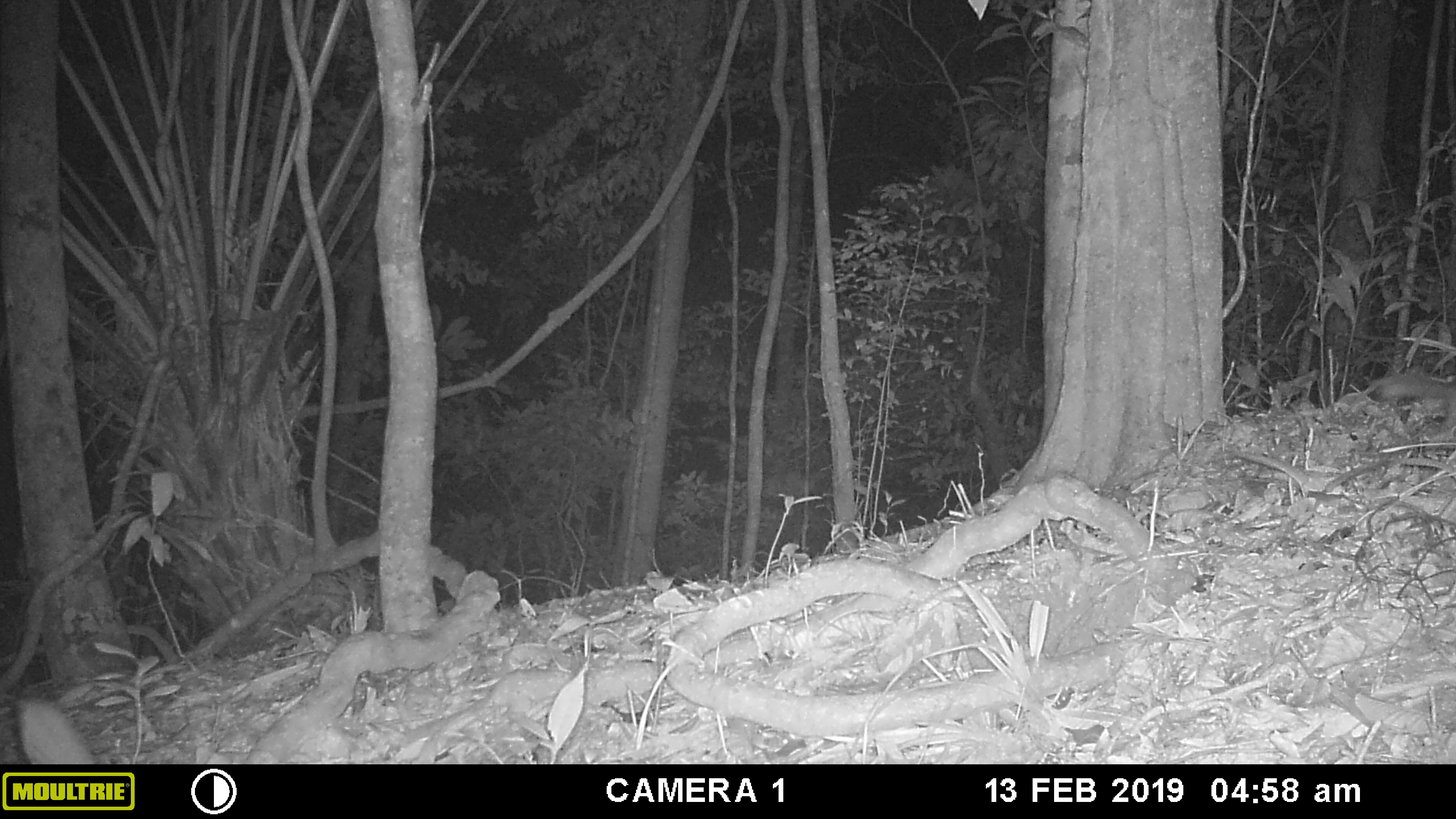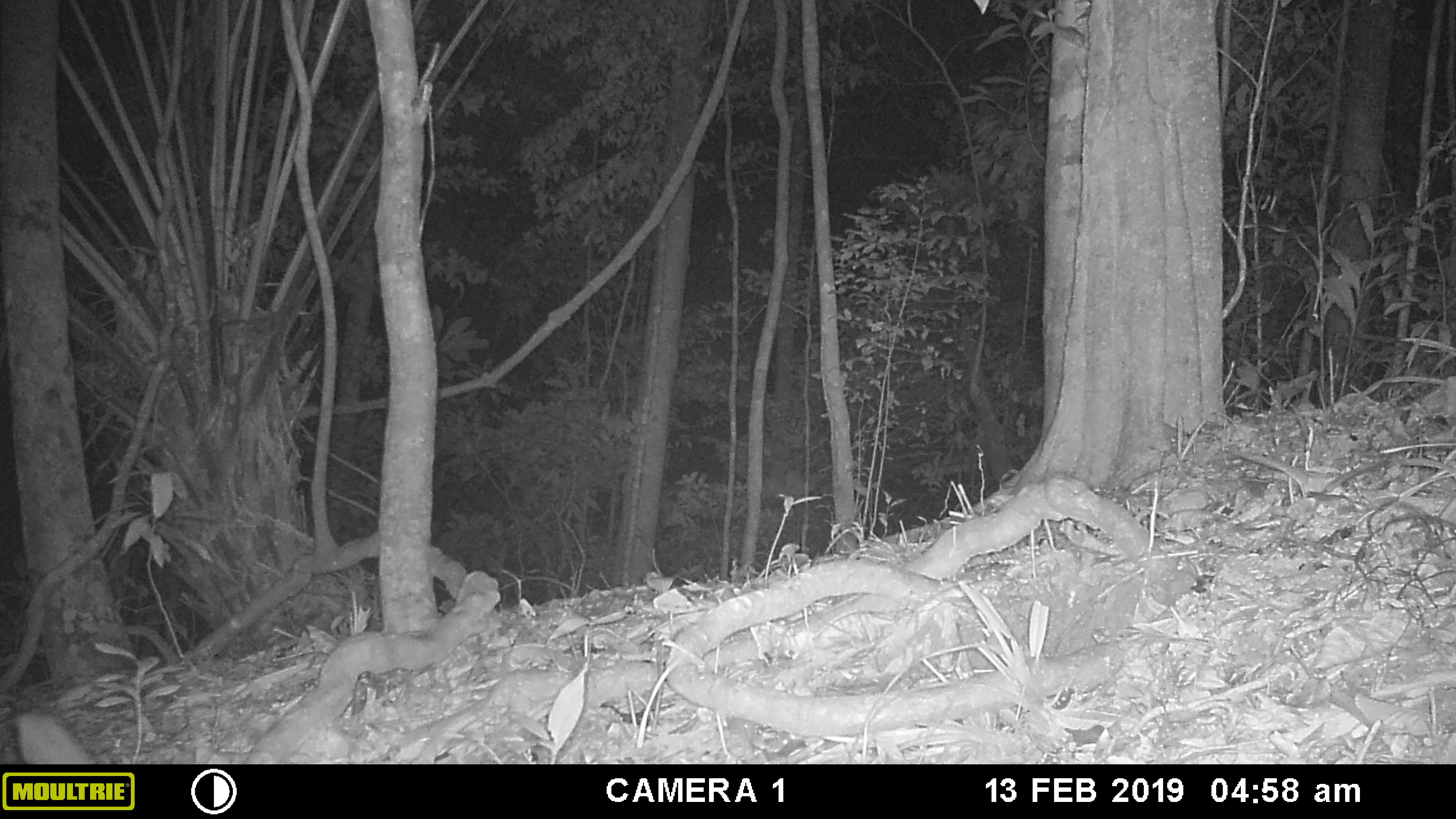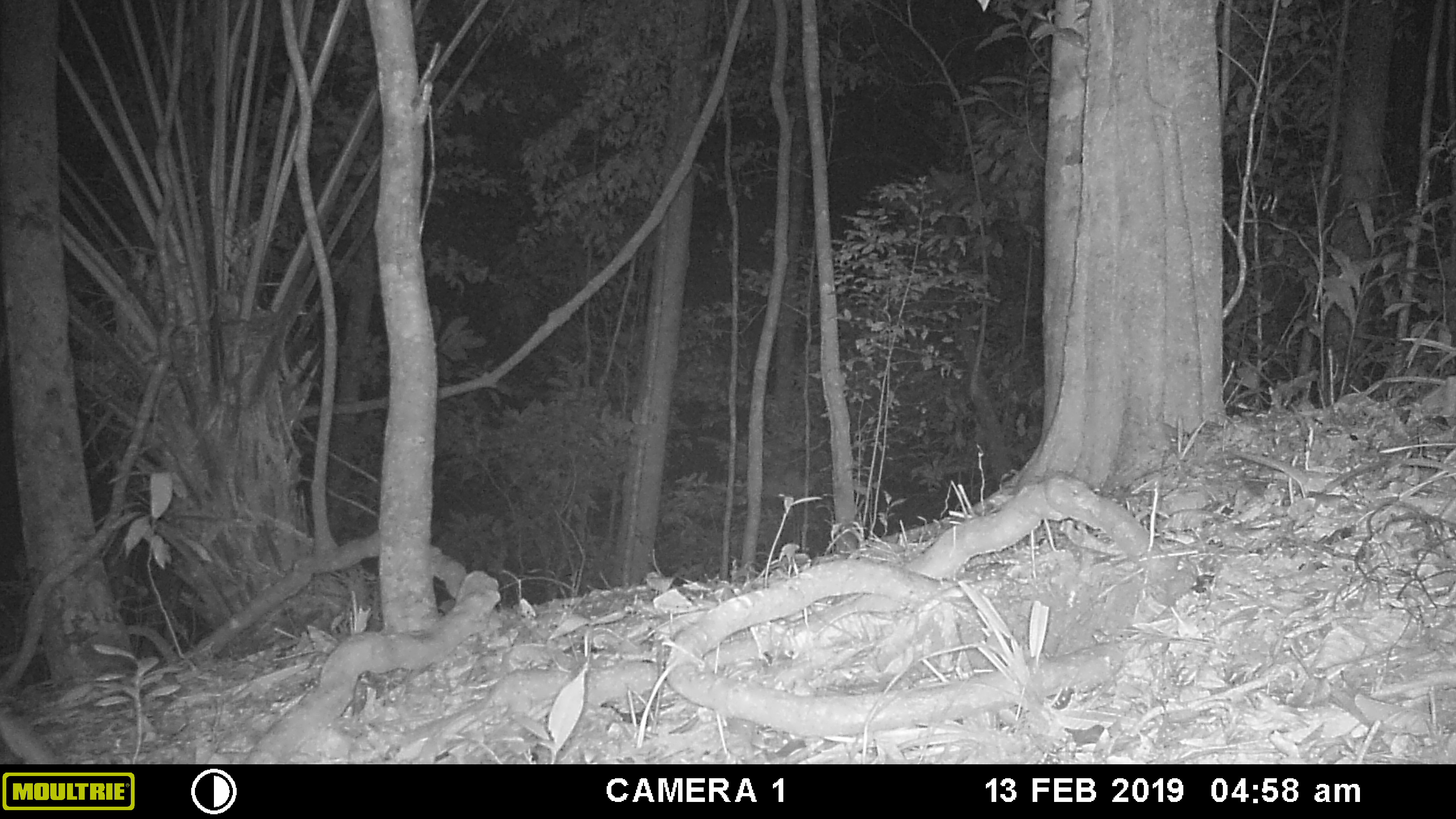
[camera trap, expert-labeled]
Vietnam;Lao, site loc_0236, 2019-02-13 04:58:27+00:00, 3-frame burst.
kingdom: Animalia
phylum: Chordata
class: Mammalia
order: Carnivora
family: Mustelidae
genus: Melogale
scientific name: Melogale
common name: ferret badger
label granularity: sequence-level